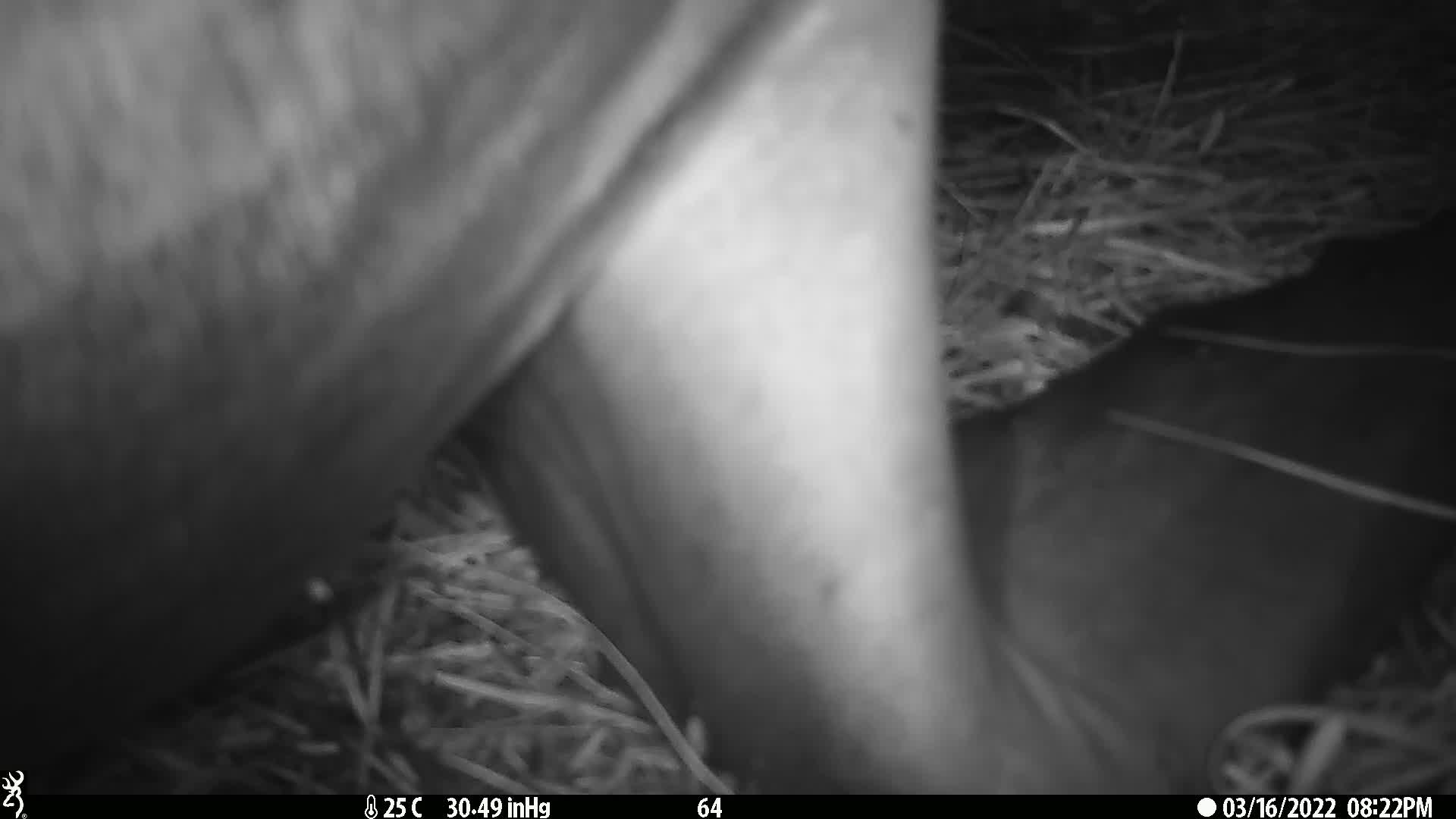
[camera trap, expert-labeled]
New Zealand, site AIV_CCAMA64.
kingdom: Animalia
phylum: Chordata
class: Mammalia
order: Carnivora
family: Otariidae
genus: Phocarctos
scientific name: Phocarctos hookeri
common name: new zealand sea lion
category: sealion